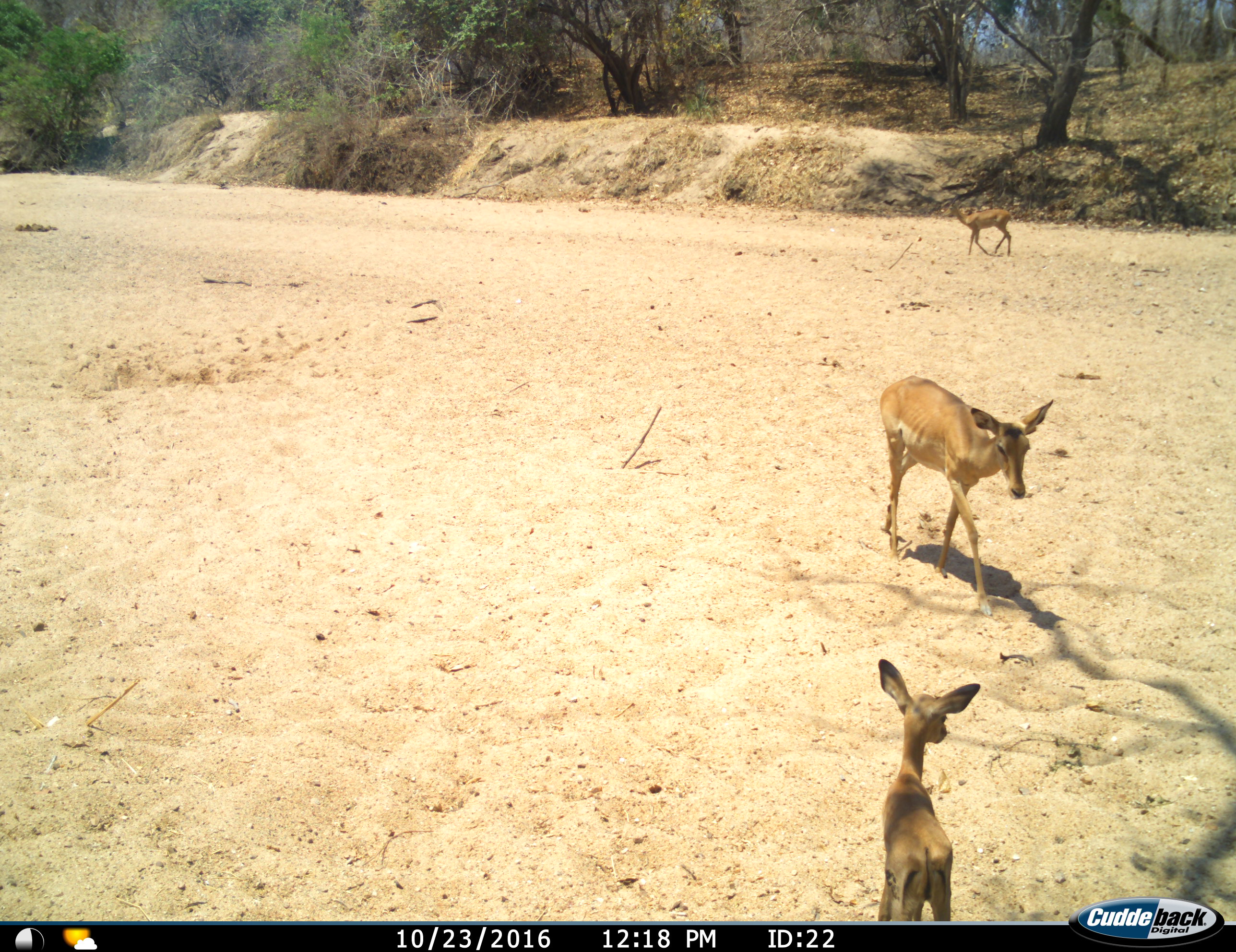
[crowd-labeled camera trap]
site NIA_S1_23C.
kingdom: Animalia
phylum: Chordata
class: Mammalia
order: Artiodactyla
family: Bovidae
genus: Aepyceros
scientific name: Aepyceros melampus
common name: impala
Impala (Aepyceros melampus), count 3. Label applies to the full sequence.